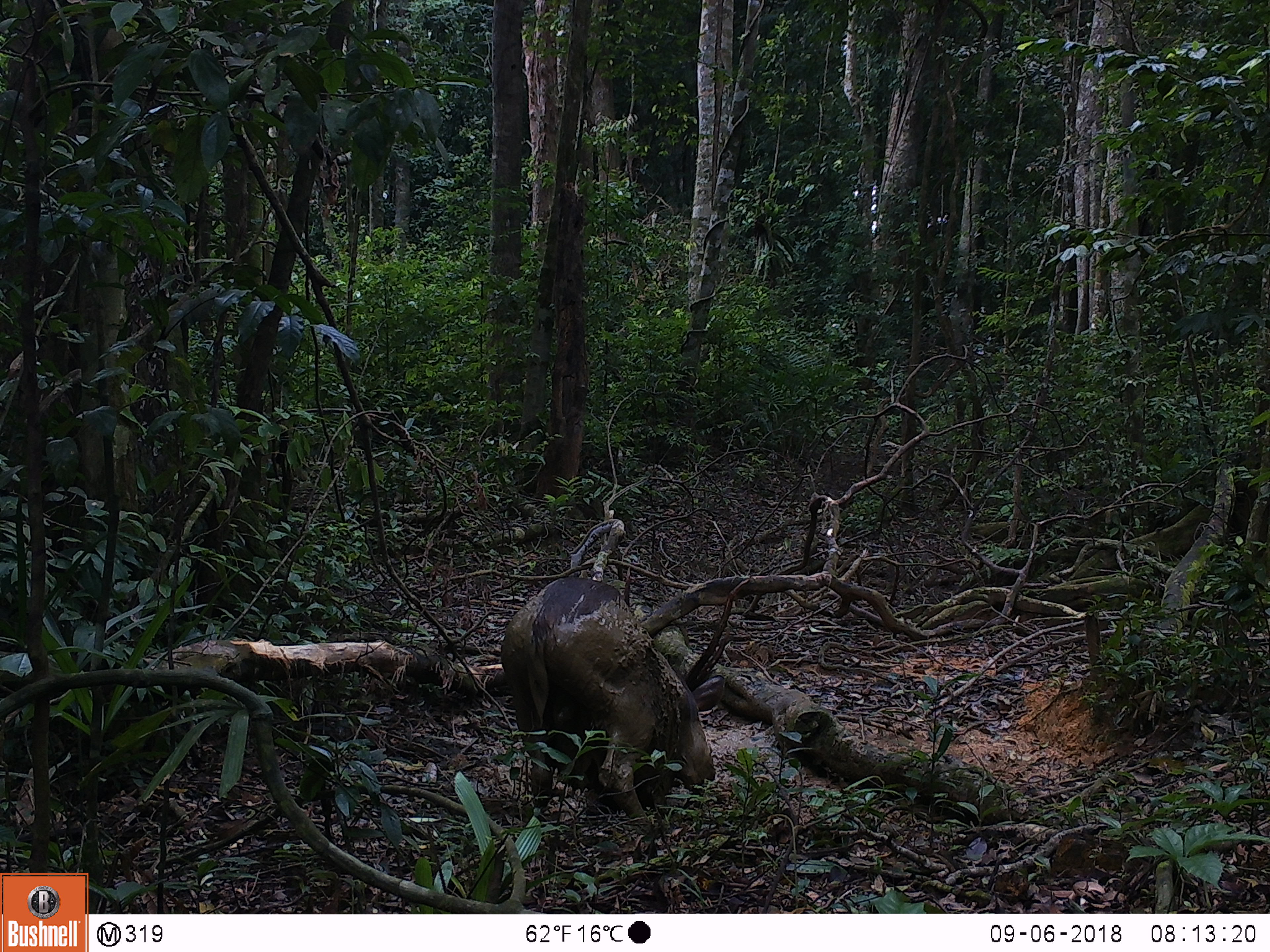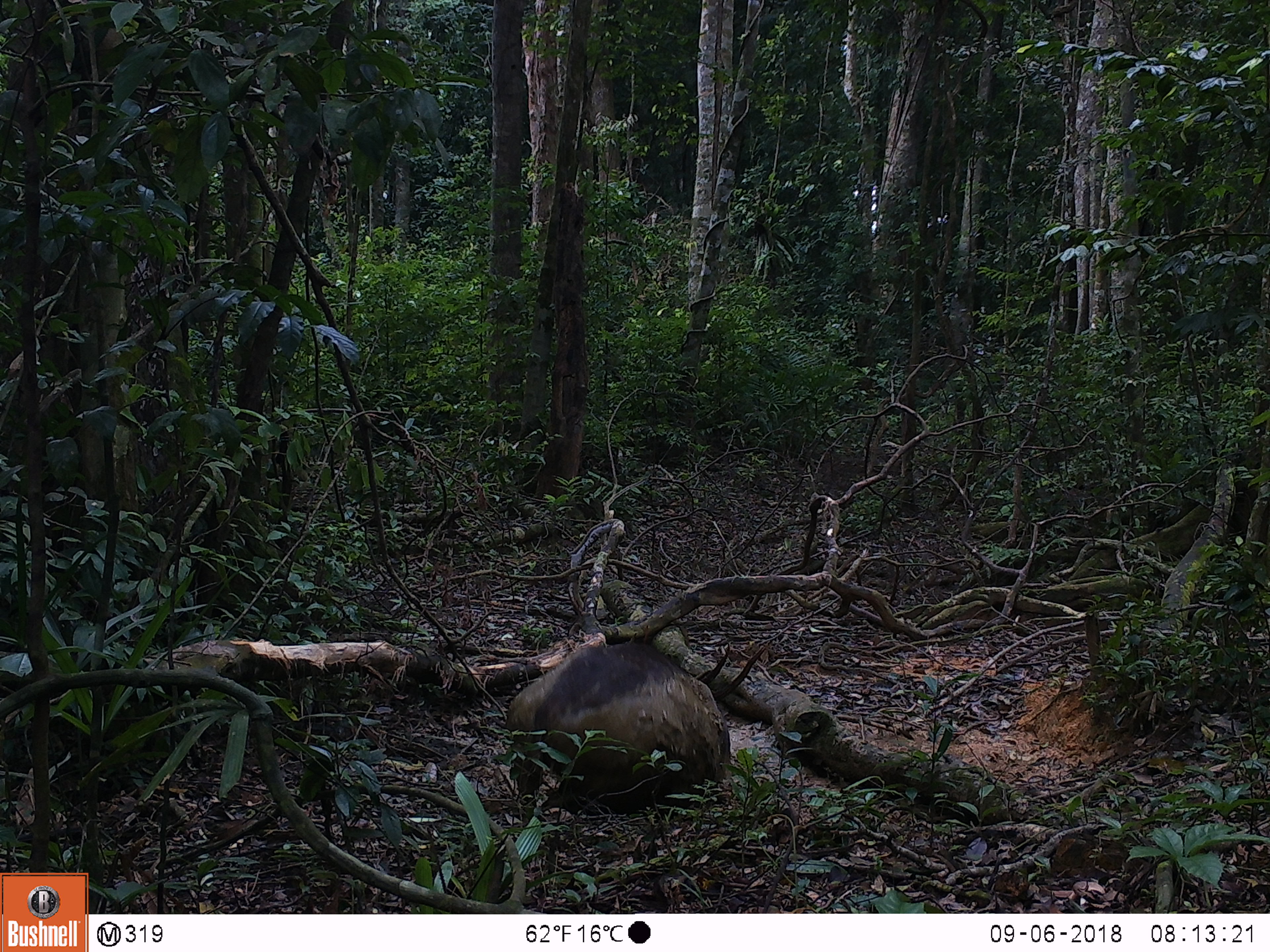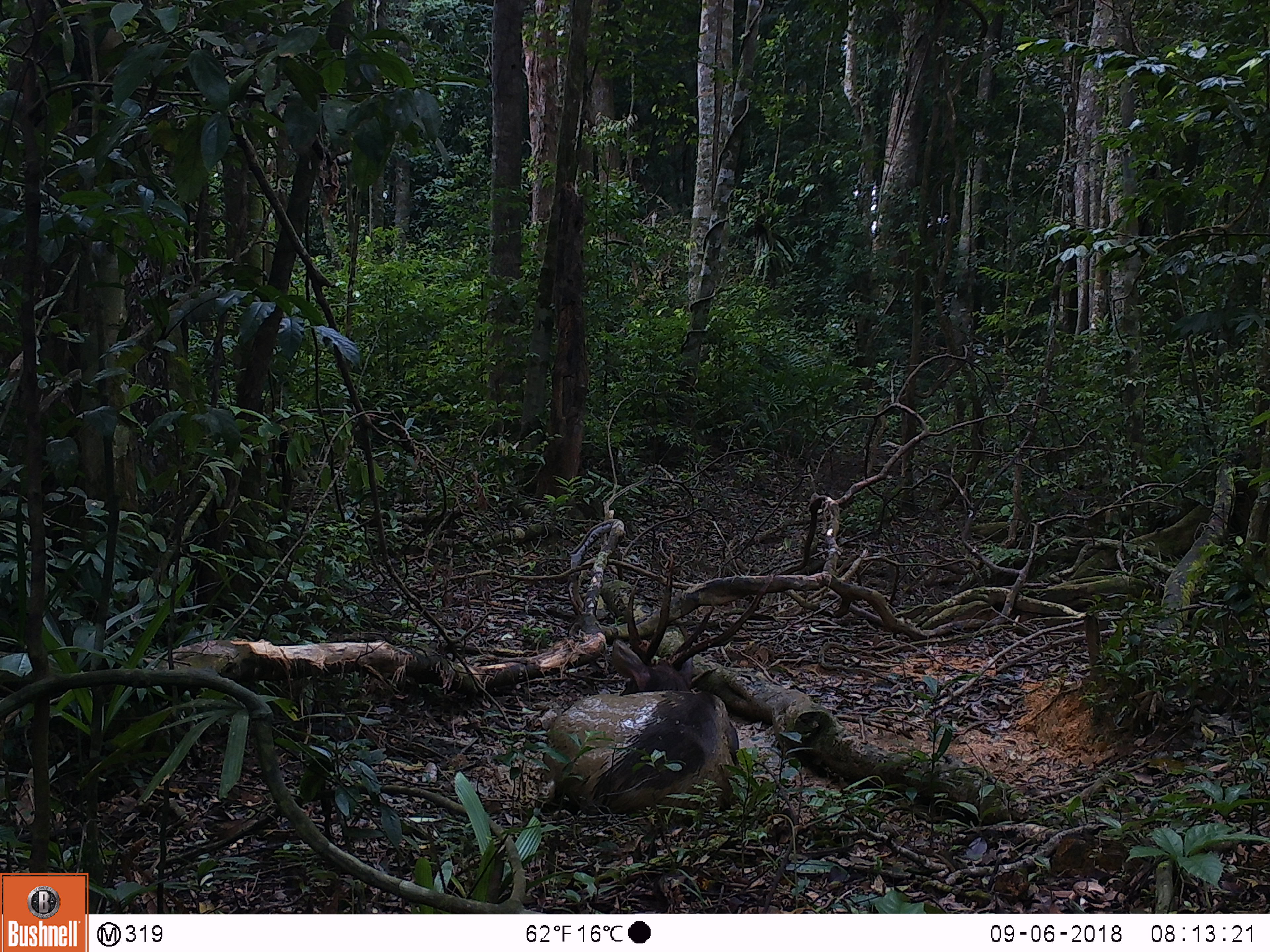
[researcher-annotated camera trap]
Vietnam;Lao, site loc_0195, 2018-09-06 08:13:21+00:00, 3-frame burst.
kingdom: Animalia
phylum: Chordata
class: Mammalia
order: Artiodactyla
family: Cervidae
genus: Rusa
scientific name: Rusa unicolor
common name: sambar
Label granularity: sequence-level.